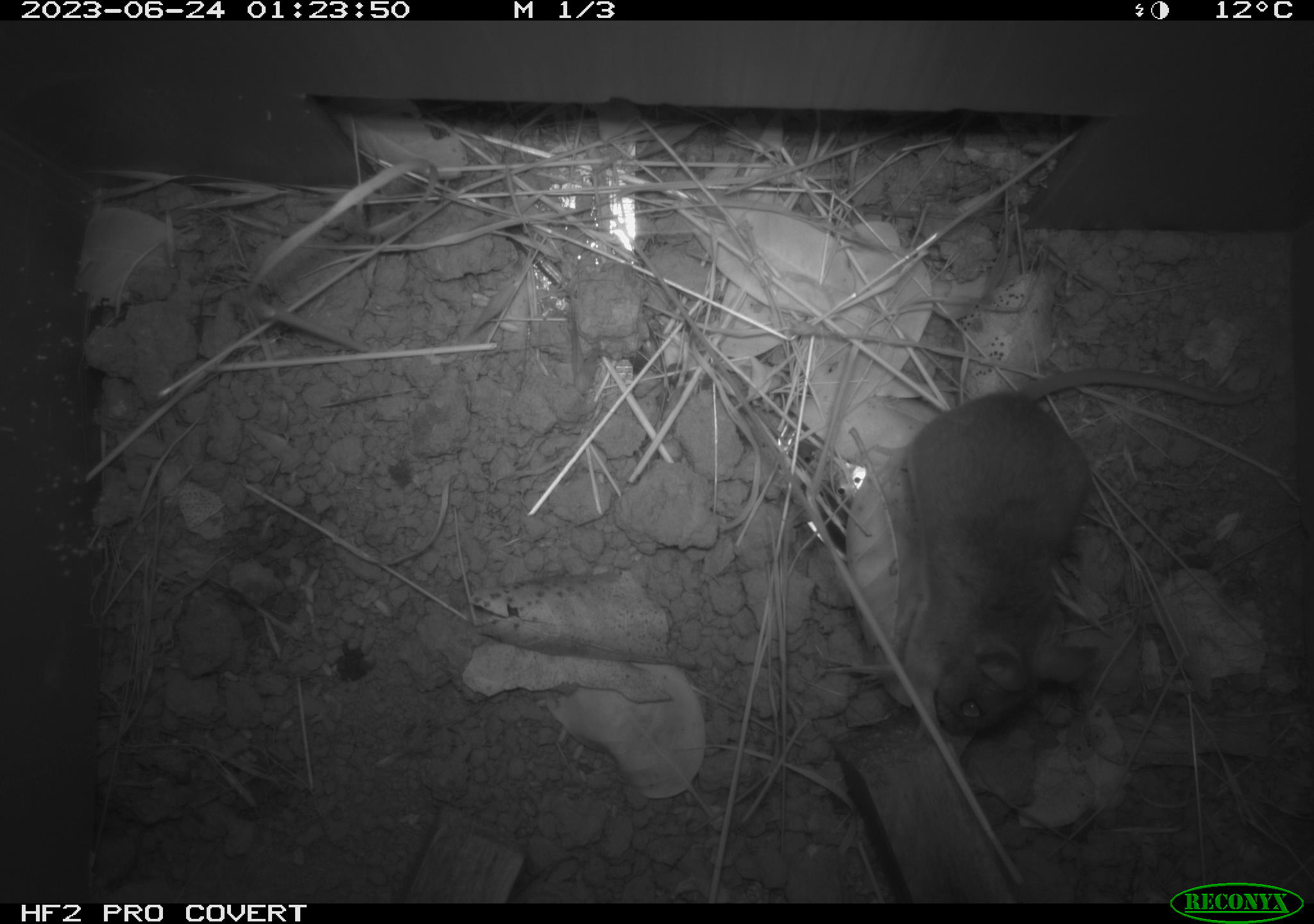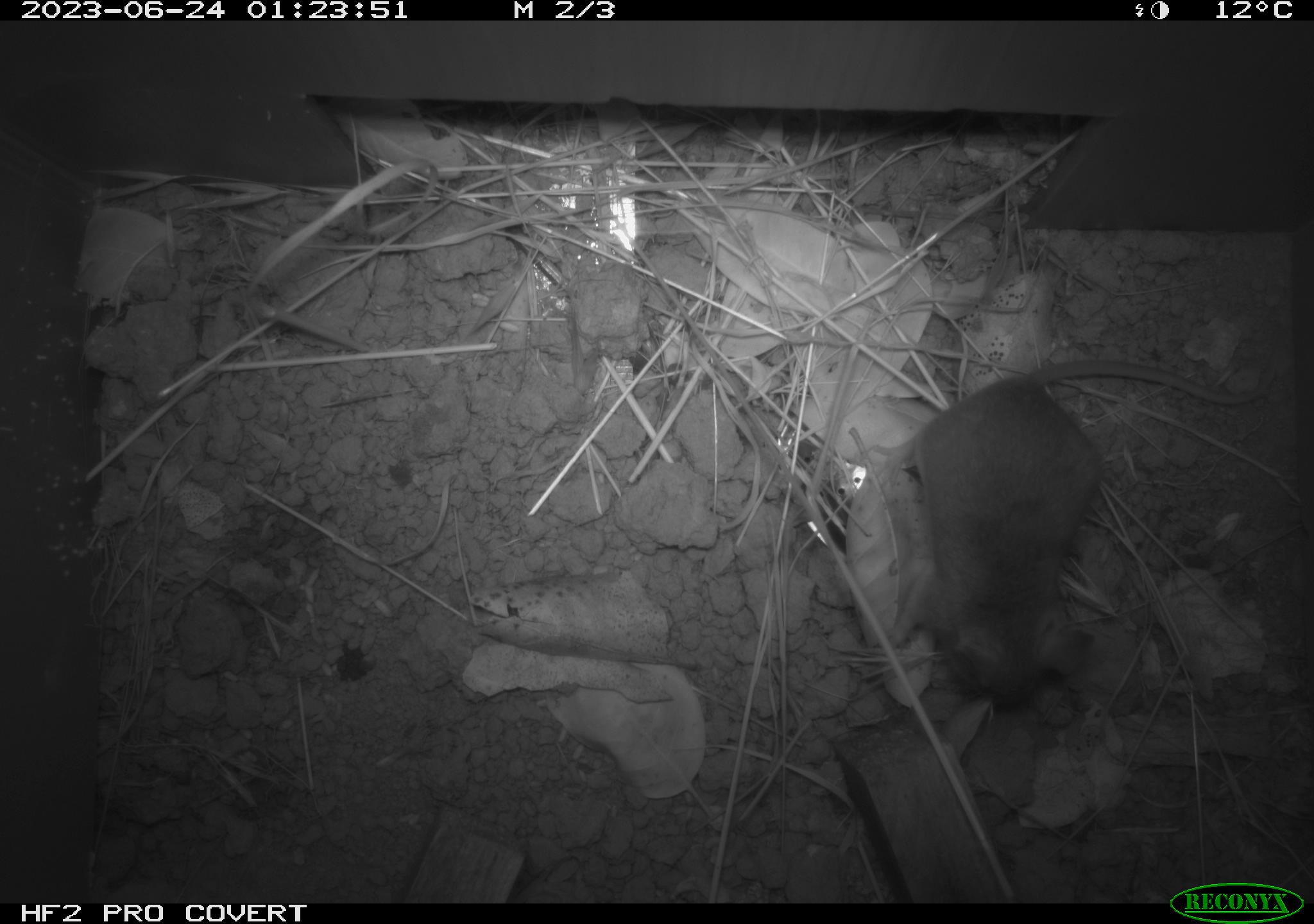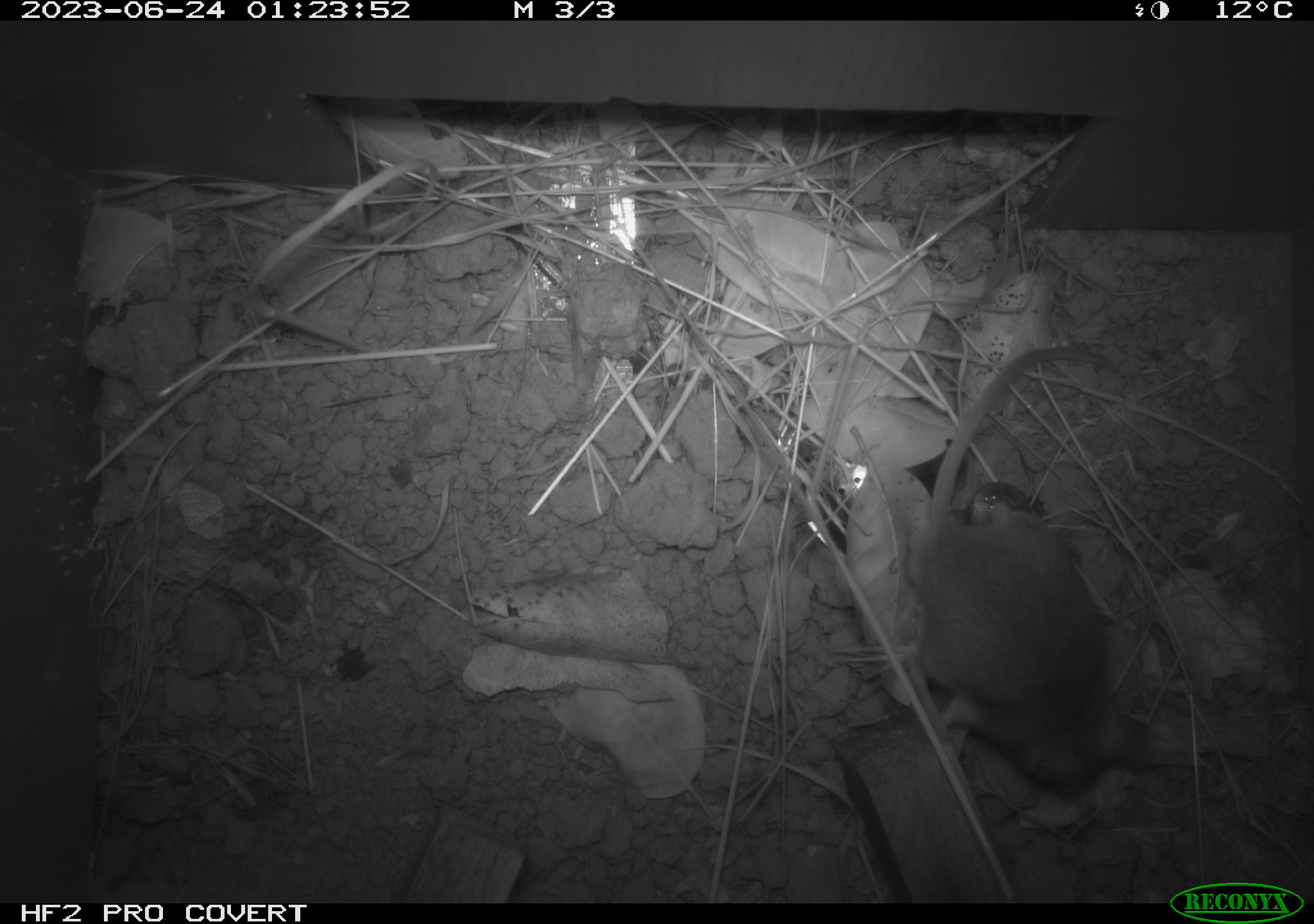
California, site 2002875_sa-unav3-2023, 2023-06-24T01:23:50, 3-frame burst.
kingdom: Animalia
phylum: Chordata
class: Mammalia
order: Rodentia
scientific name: Rodentia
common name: mouse species